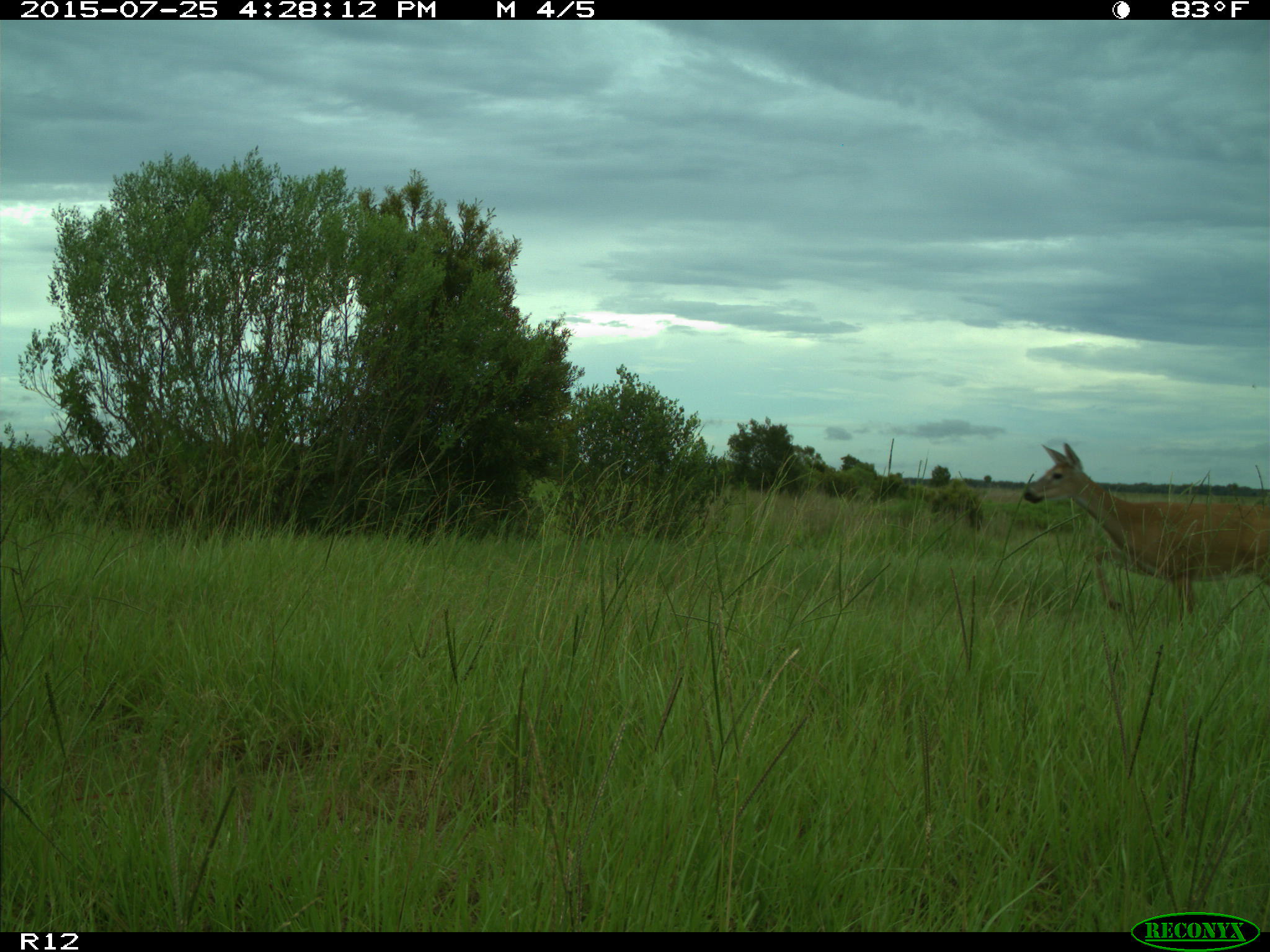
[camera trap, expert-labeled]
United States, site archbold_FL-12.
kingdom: Animalia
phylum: Chordata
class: Mammalia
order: Artiodactyla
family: Cervidae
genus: Odocoileus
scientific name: Odocoileus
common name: deer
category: unidentified deer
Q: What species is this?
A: Unidentified deer (deer) (Odocoileus).